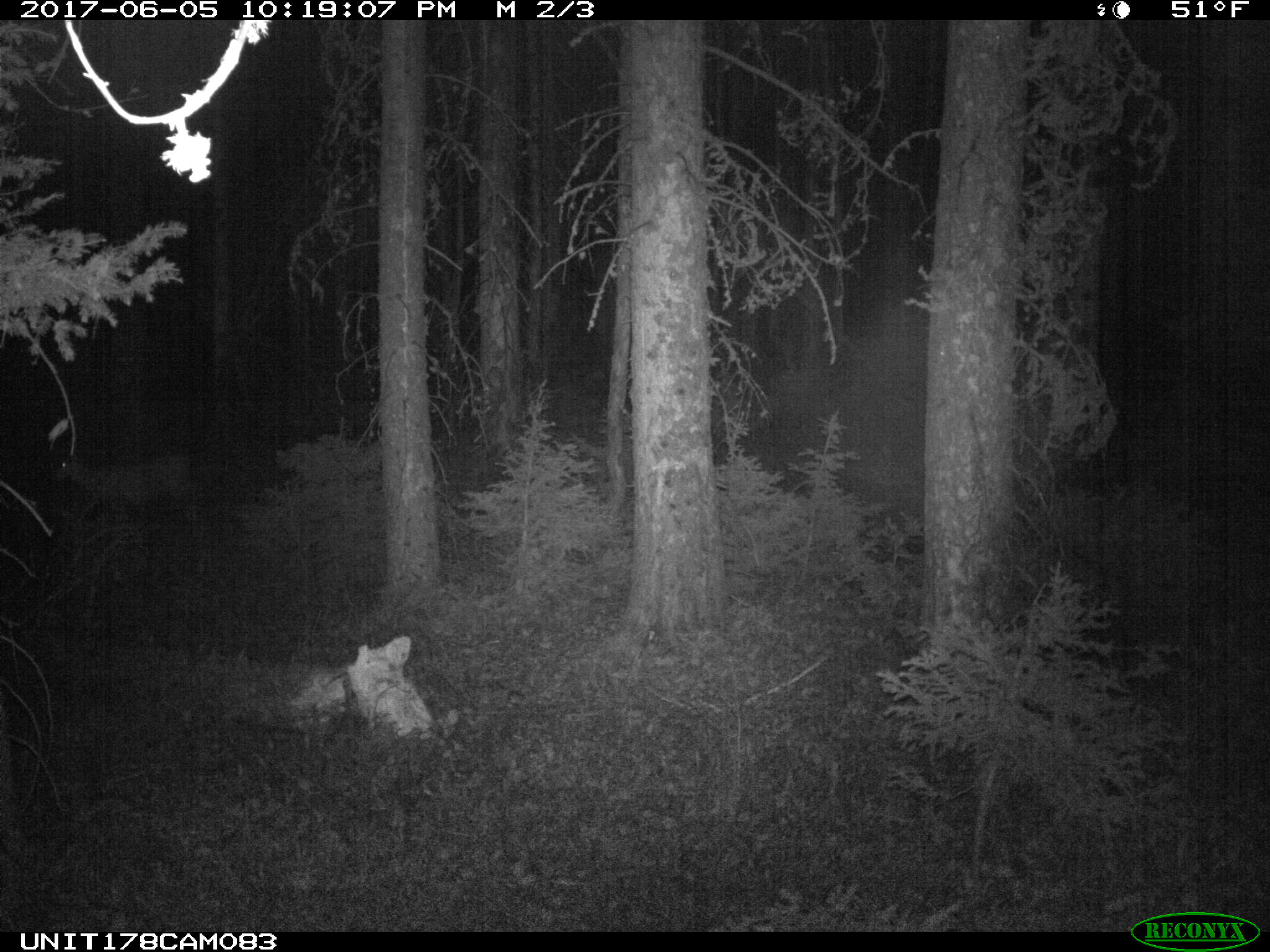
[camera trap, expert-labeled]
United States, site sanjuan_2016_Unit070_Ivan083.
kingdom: Animalia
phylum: Chordata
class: Mammalia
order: Artiodactyla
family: Cervidae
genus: Odocoileus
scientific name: Odocoileus hemionus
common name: mule deer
Odocoileus hemionus (mule deer).